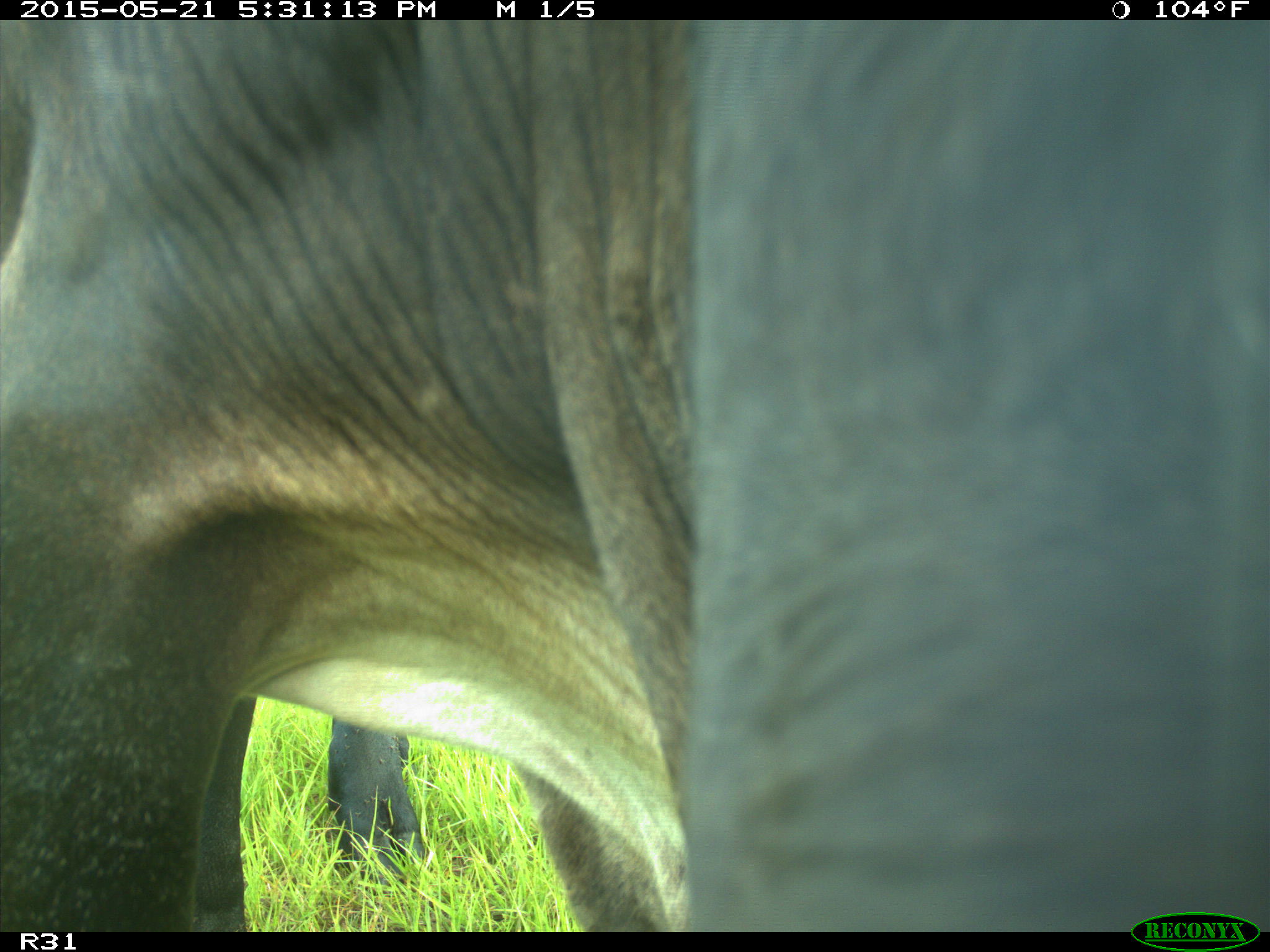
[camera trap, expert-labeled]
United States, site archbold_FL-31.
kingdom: Animalia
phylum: Chordata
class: Mammalia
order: Artiodactyla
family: Bovidae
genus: Bos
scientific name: Bos taurus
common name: domestic cow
Bos taurus (domestic cow).